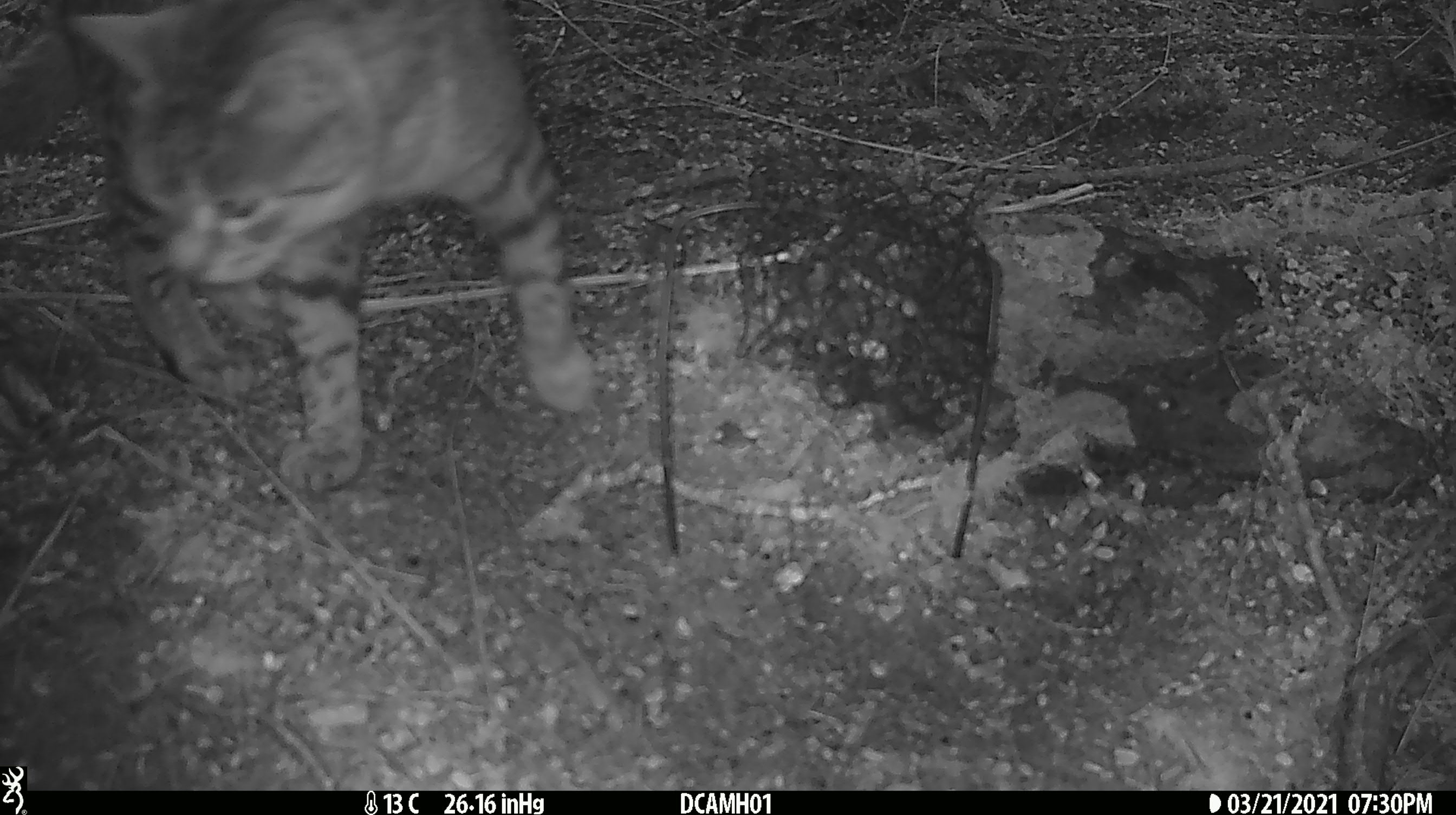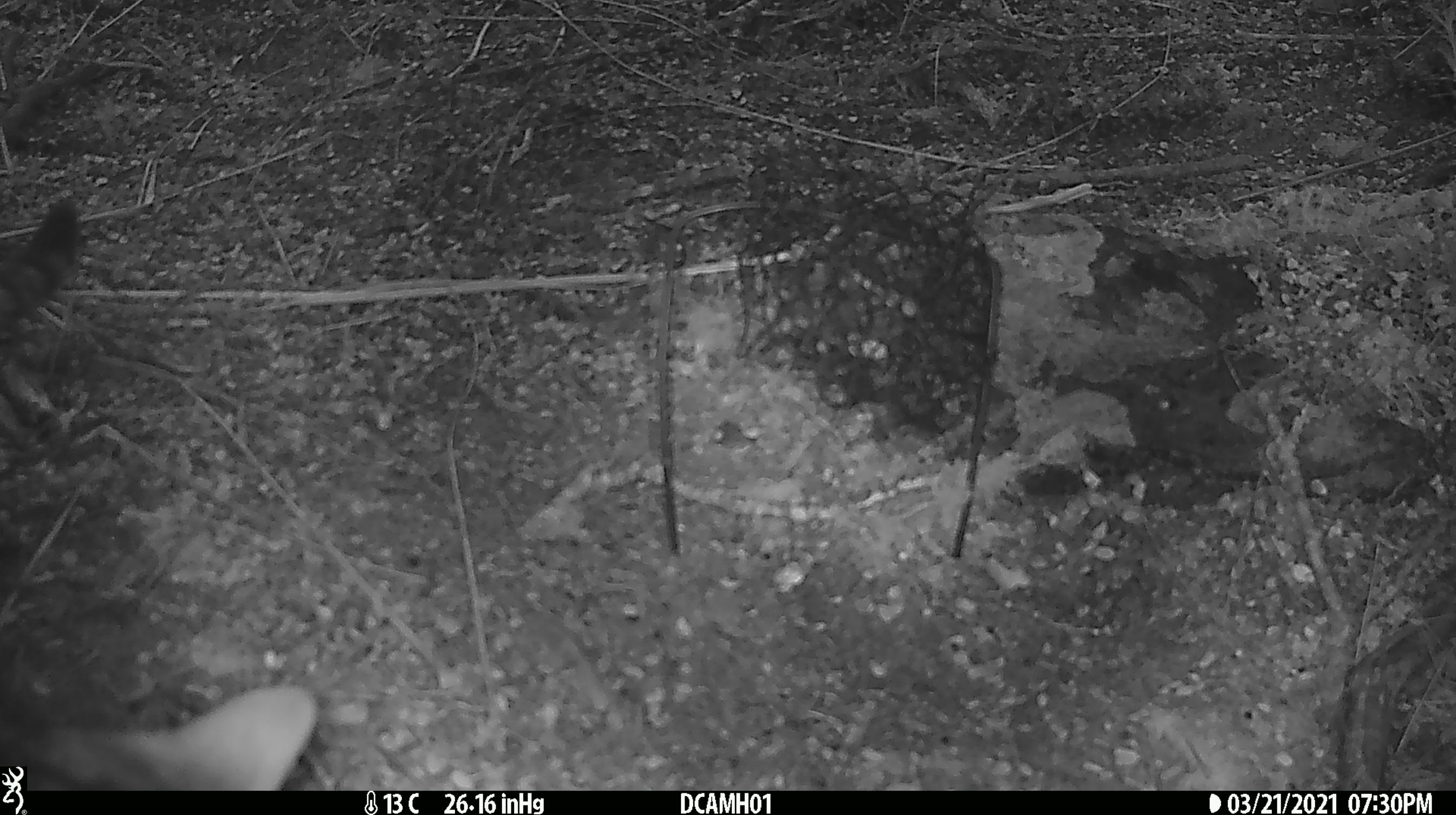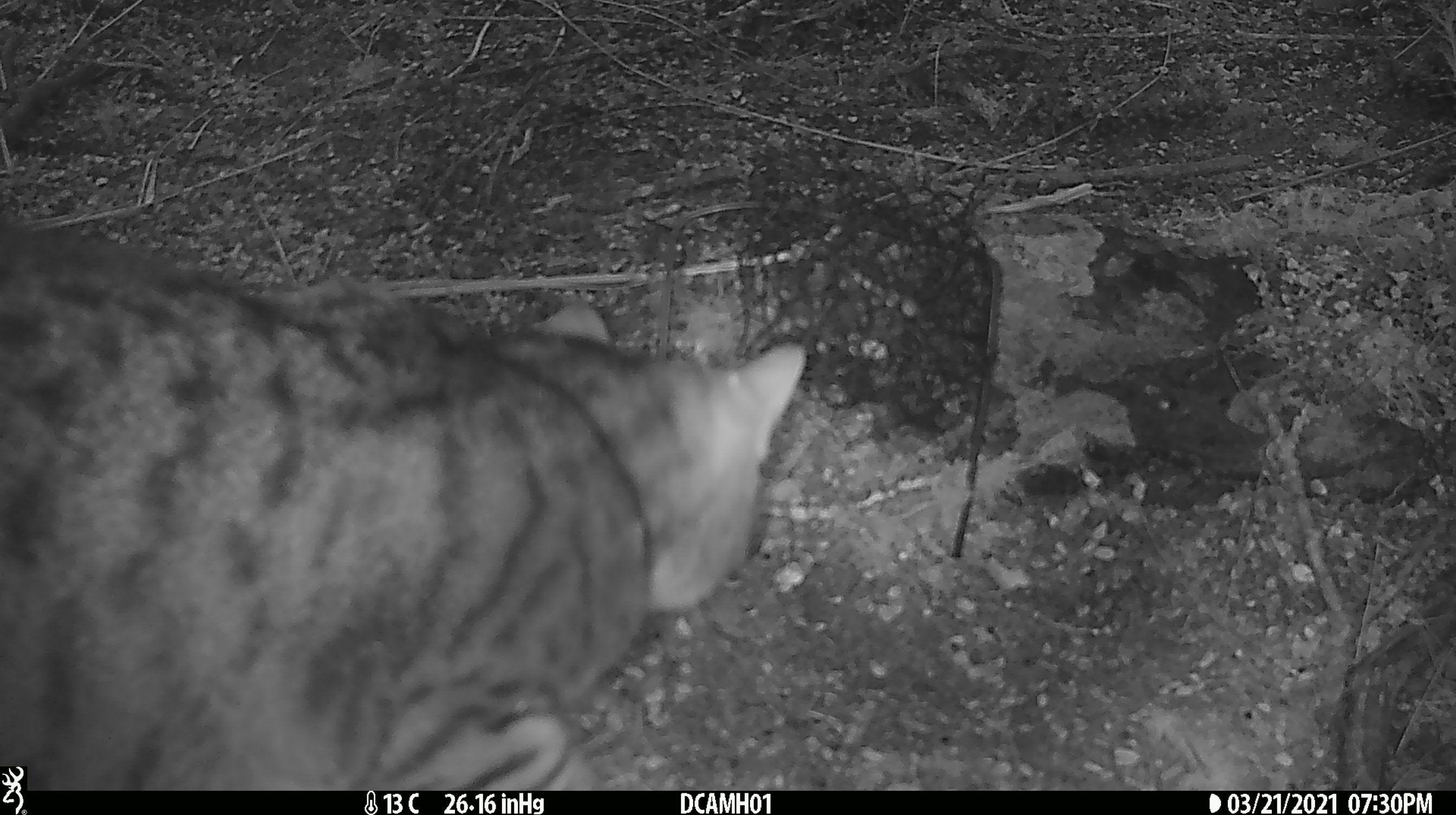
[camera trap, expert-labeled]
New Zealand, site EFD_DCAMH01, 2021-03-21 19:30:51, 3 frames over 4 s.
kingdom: Animalia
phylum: Chordata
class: Mammalia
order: Carnivora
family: Felidae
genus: Felis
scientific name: Felis catus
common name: domestic cat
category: cat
Cat (domestic cat) (Felis catus).